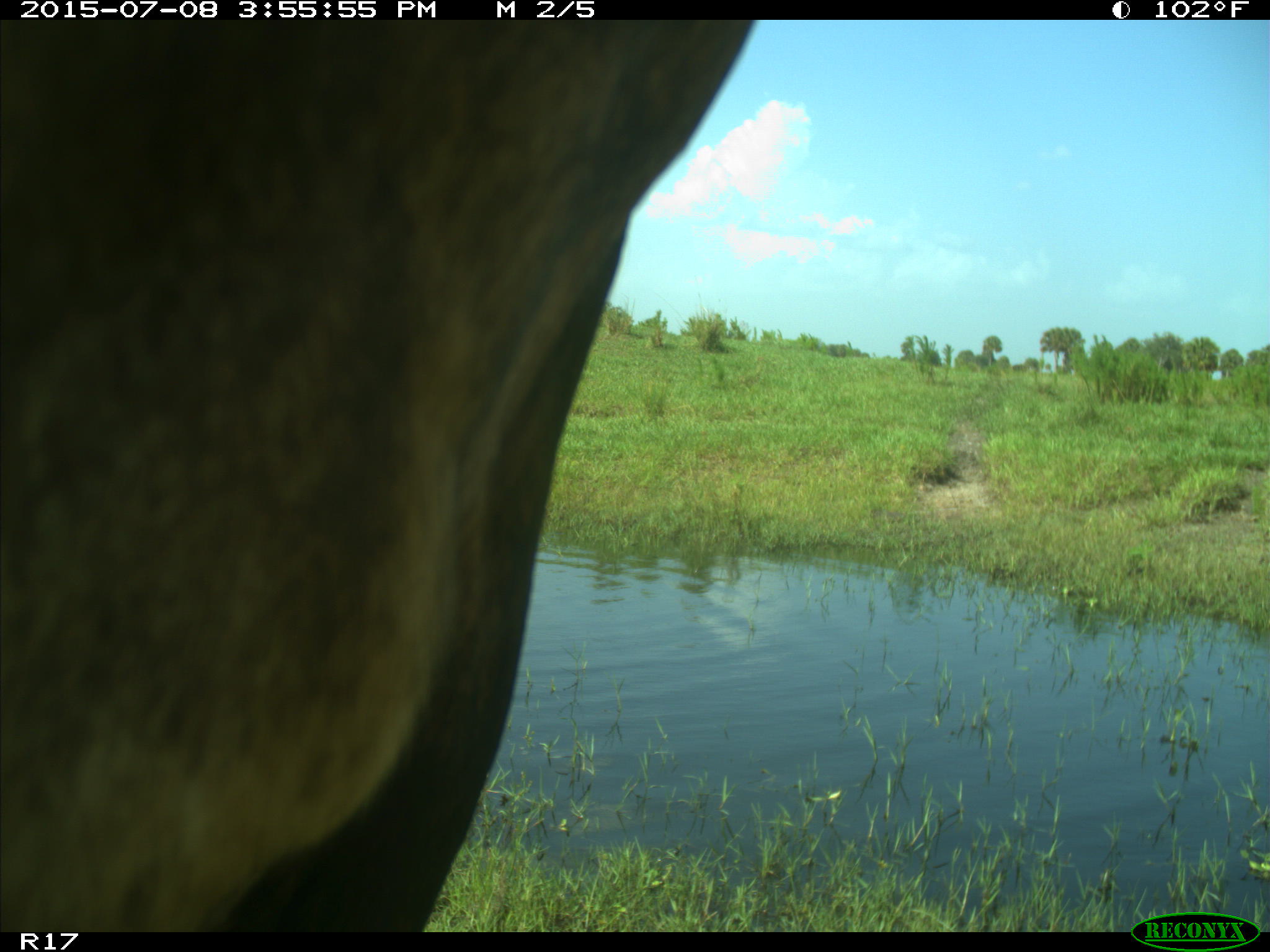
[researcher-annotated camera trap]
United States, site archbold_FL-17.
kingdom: Animalia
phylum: Chordata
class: Mammalia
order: Artiodactyla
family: Bovidae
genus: Bos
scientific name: Bos taurus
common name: domestic cow